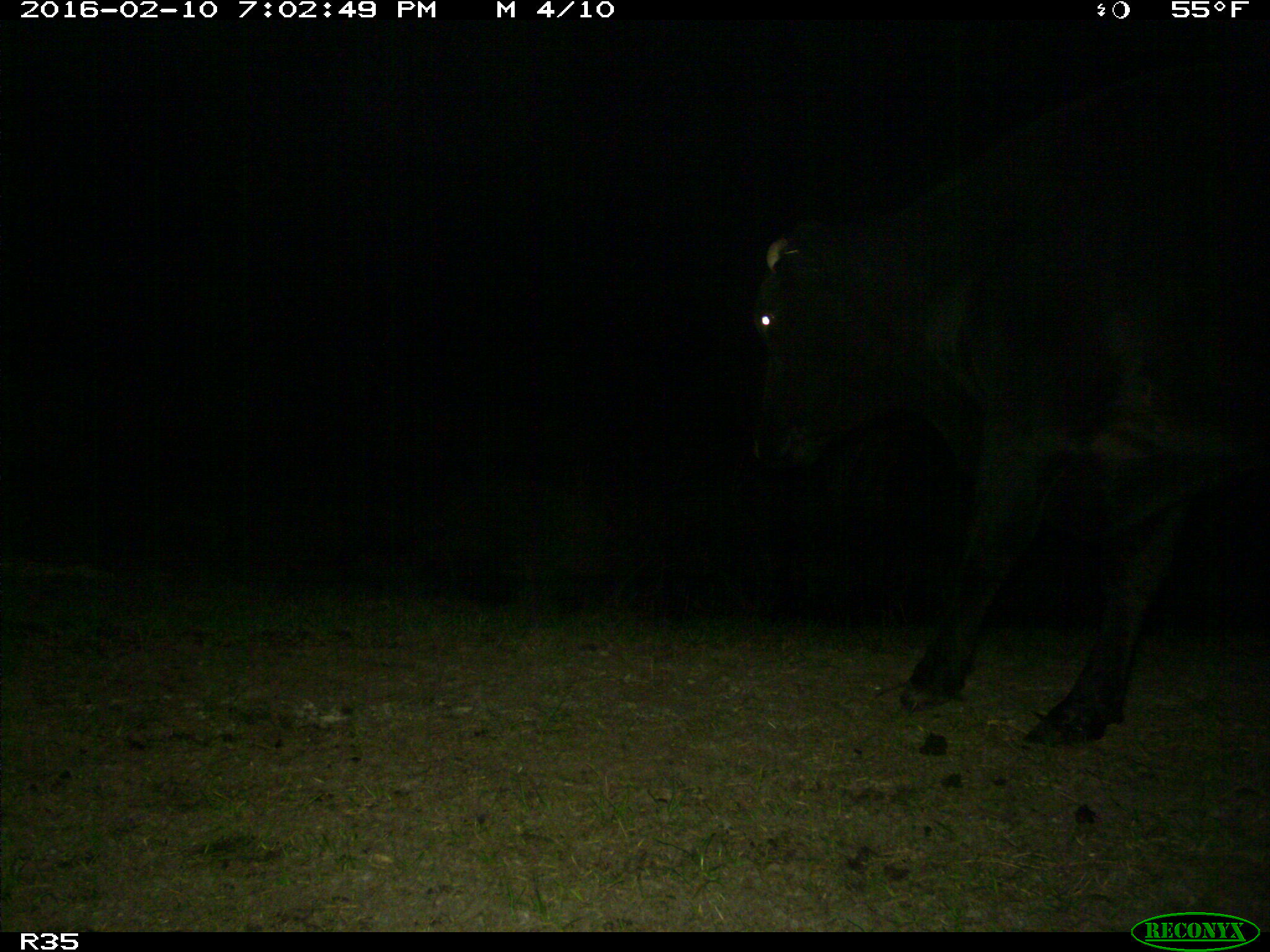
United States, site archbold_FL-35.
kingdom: Animalia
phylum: Chordata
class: Mammalia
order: Artiodactyla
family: Bovidae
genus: Bos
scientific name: Bos taurus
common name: domestic cow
Bos taurus (domestic cow).